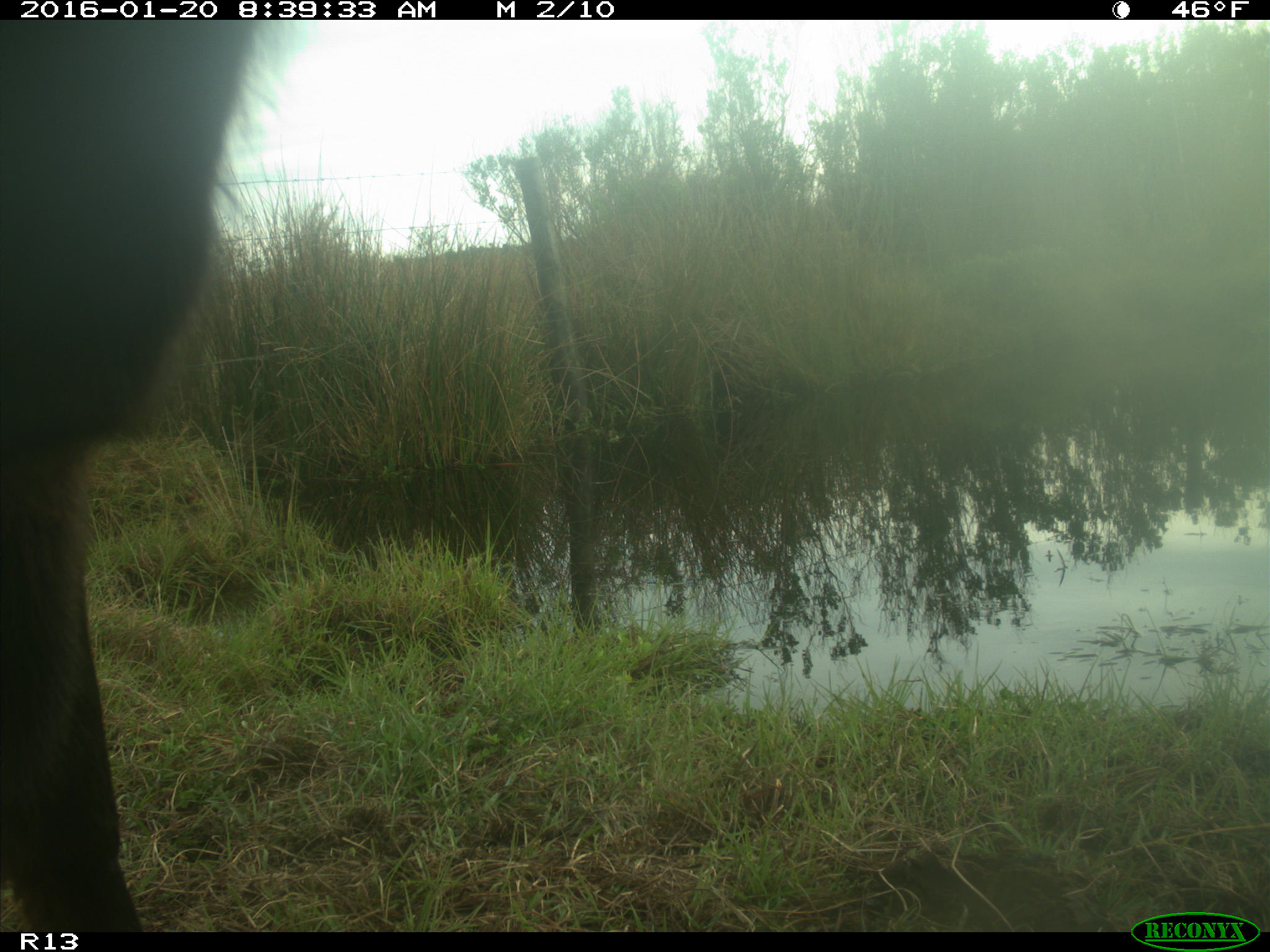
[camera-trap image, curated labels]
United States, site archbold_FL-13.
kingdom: Animalia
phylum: Chordata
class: Mammalia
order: Artiodactyla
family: Bovidae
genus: Bos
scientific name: Bos taurus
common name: domestic cow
Bos taurus (domestic cow).